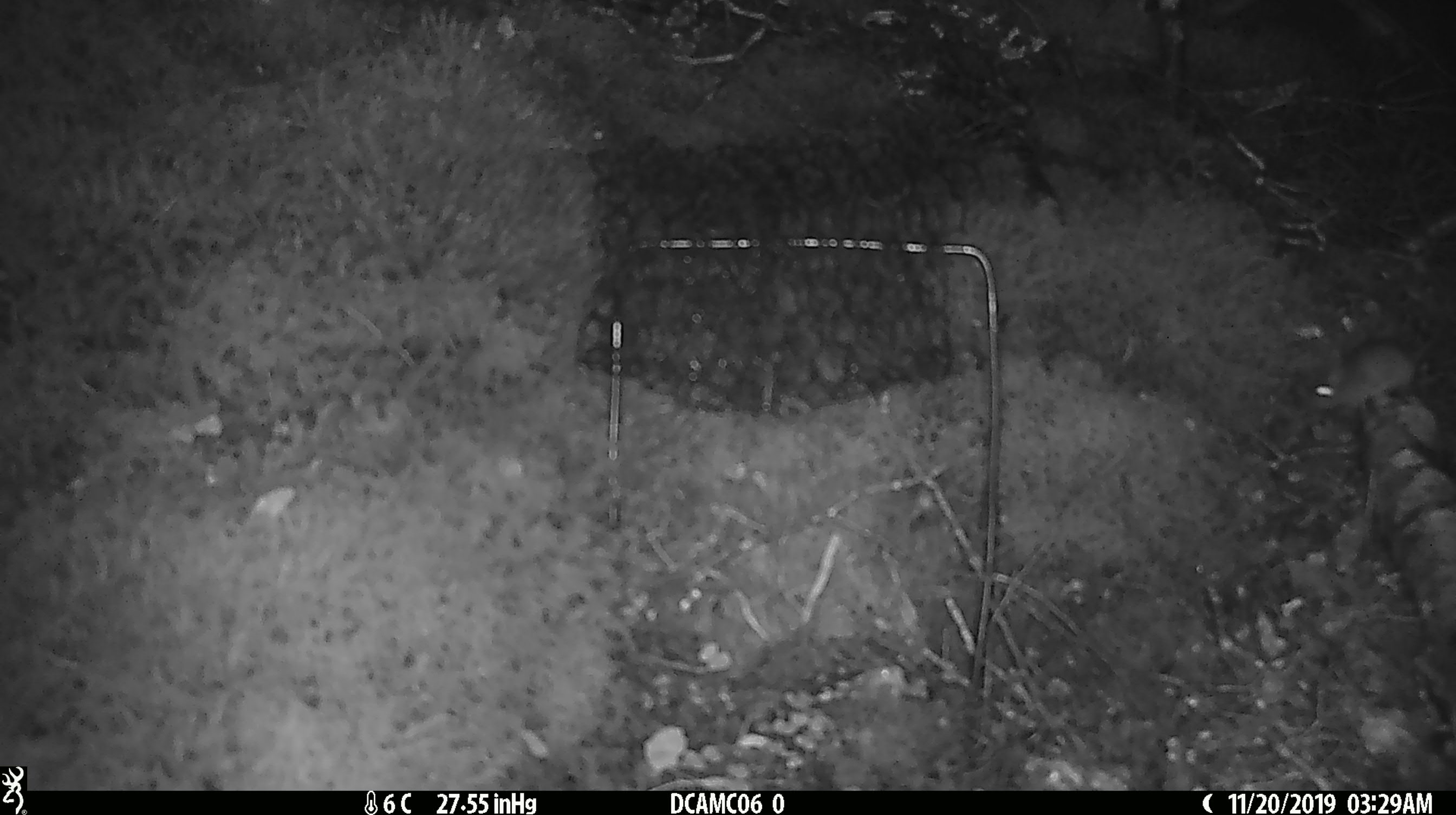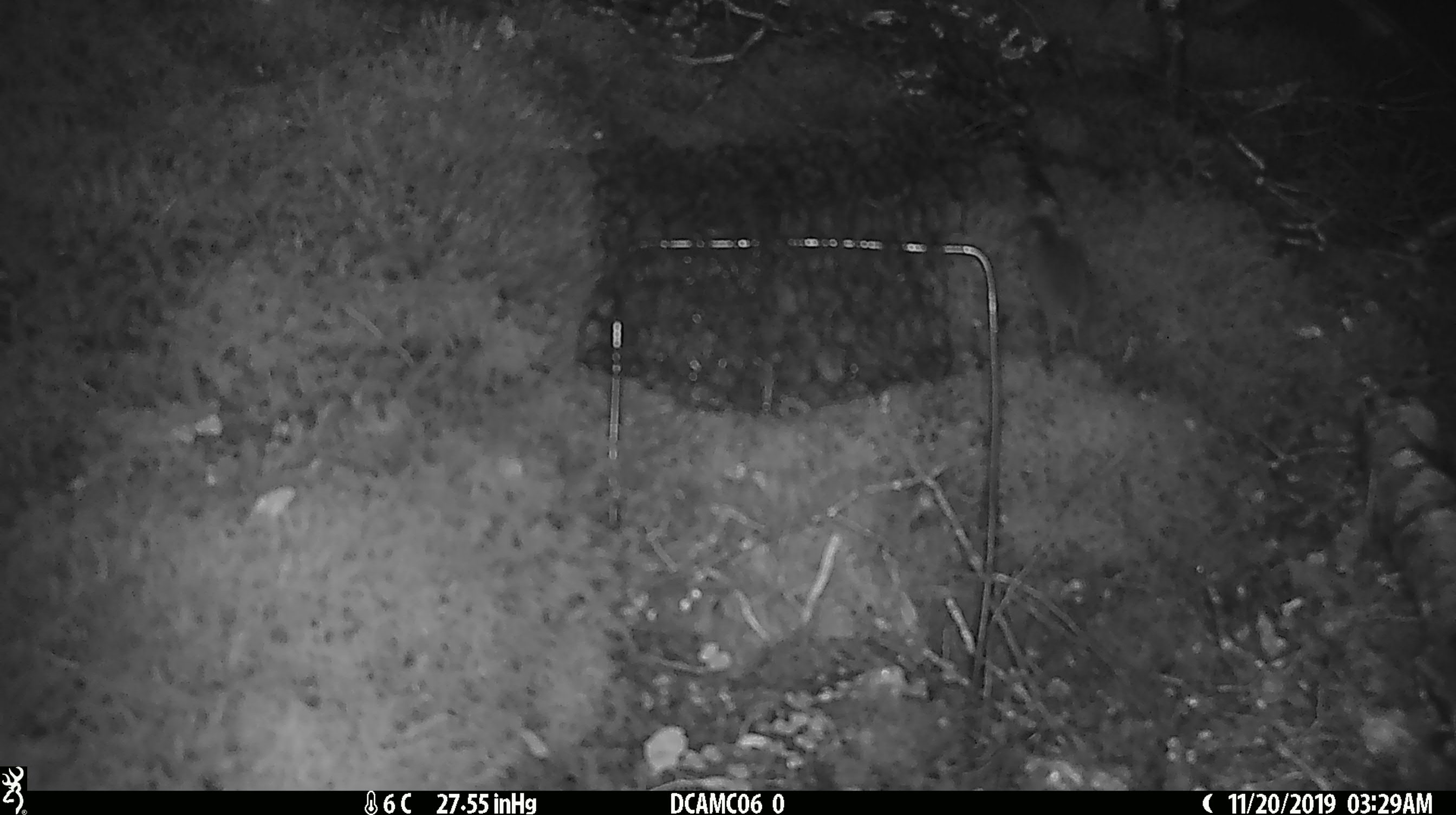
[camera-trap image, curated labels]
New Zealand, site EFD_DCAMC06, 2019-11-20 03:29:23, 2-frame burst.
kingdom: Animalia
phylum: Chordata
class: Mammalia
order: Rodentia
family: Muridae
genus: Mus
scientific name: Mus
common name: mouse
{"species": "mouse (Mus)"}